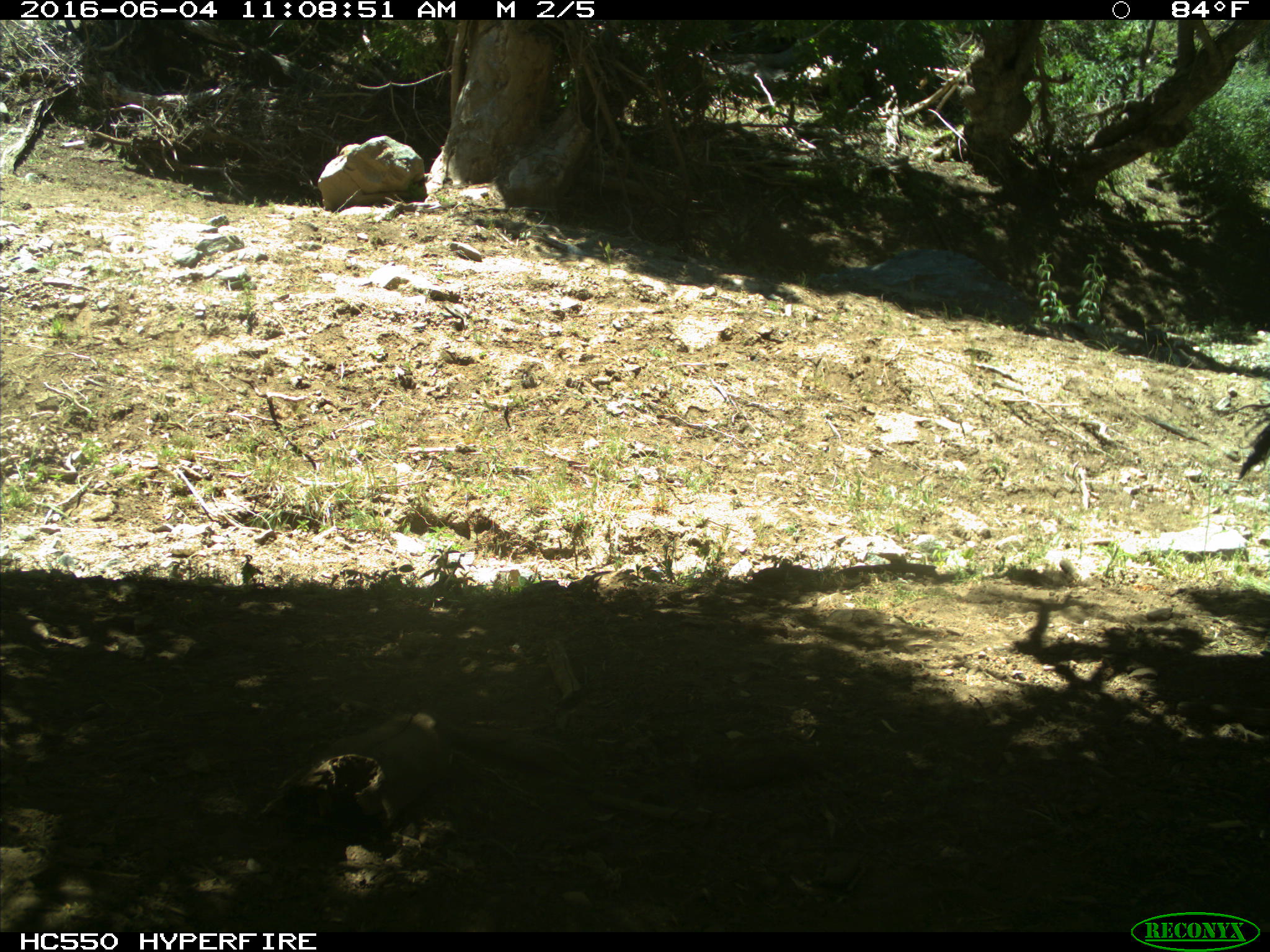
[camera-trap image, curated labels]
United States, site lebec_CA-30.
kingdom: Animalia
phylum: Chordata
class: Mammalia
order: Artiodactyla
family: Bovidae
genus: Bos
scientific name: Bos taurus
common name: domestic cow